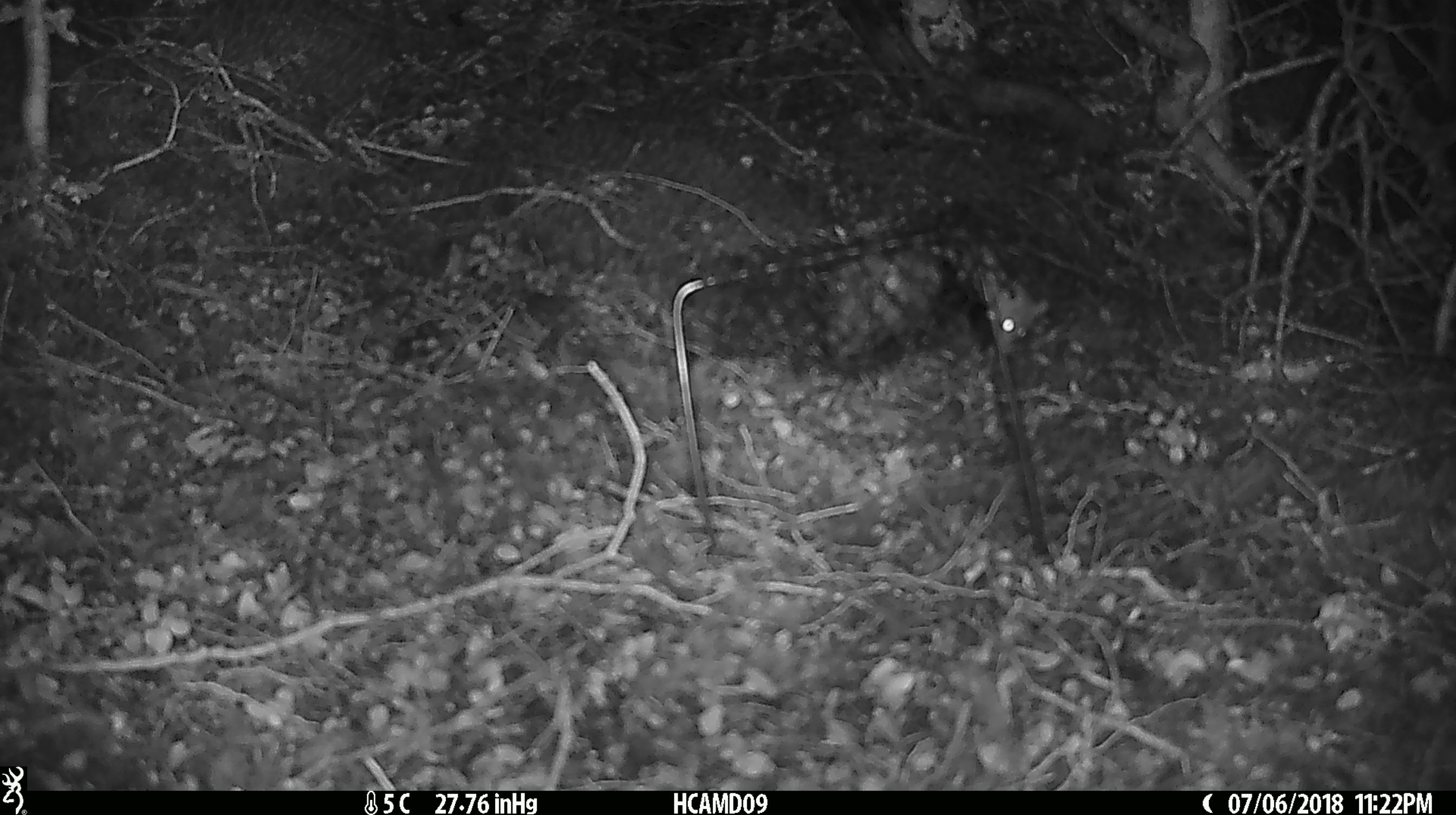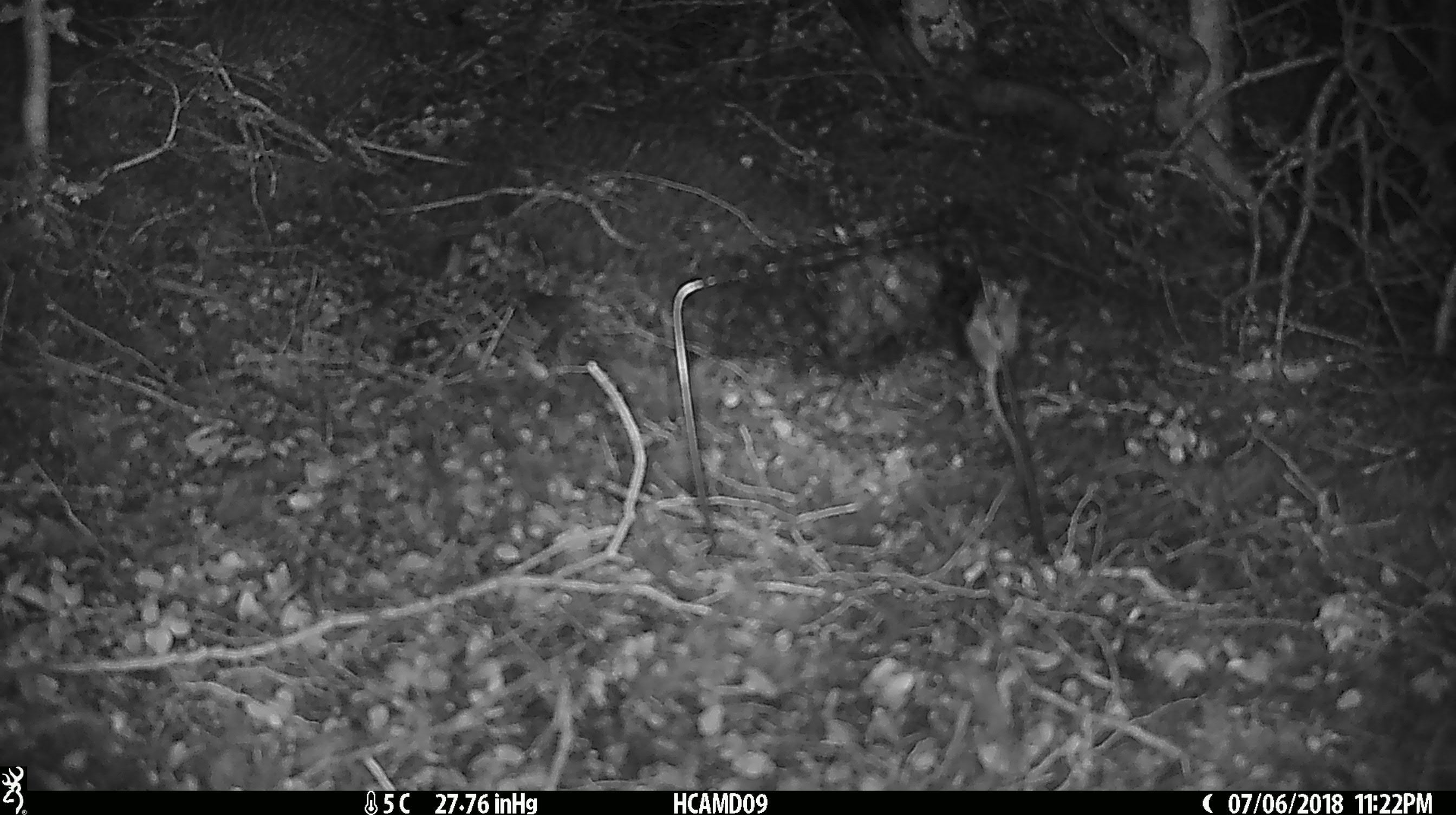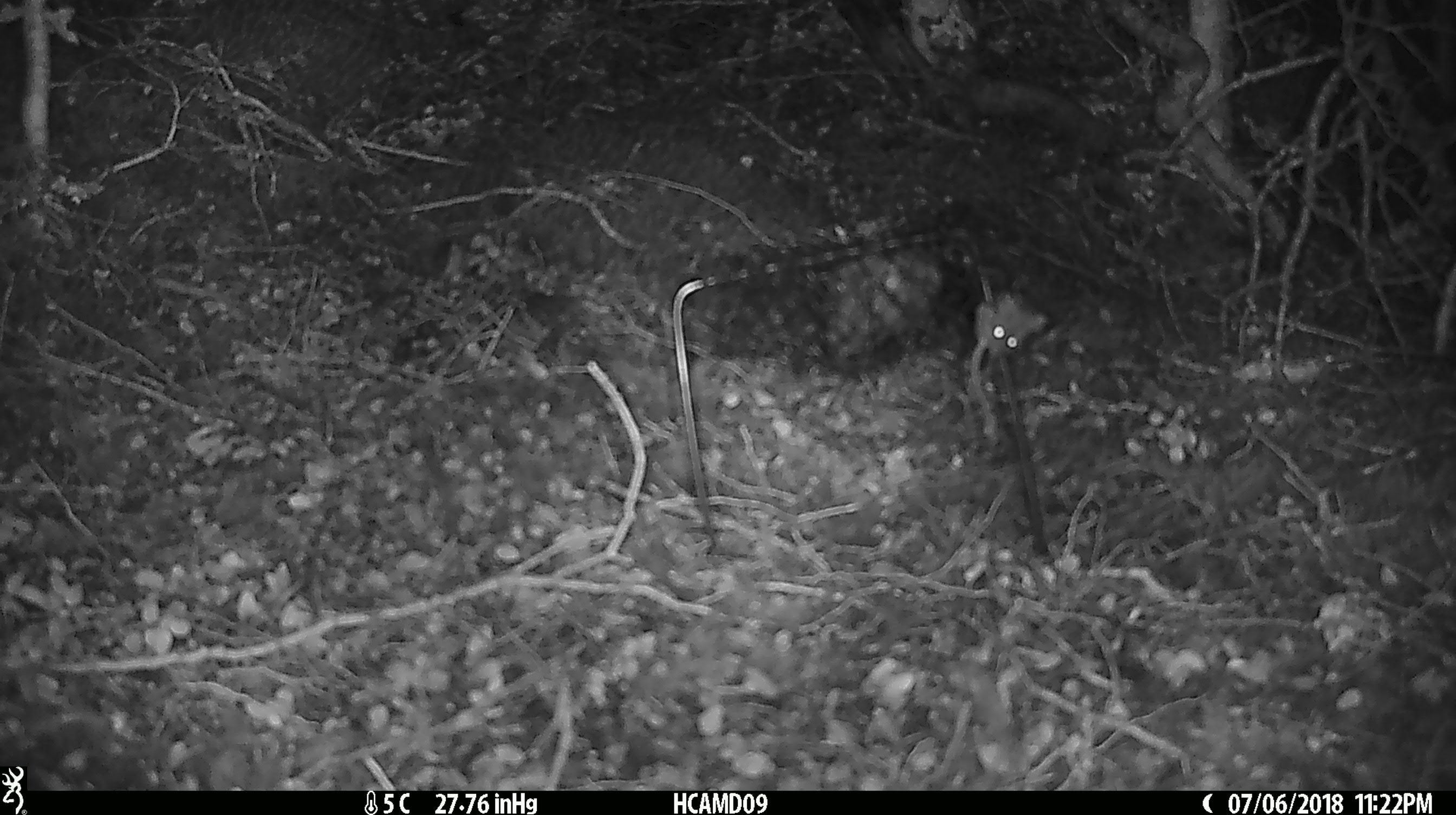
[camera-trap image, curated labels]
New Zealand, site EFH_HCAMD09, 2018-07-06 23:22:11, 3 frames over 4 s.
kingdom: Animalia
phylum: Chordata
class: Mammalia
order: Rodentia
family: Muridae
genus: Mus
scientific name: Mus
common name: mouse